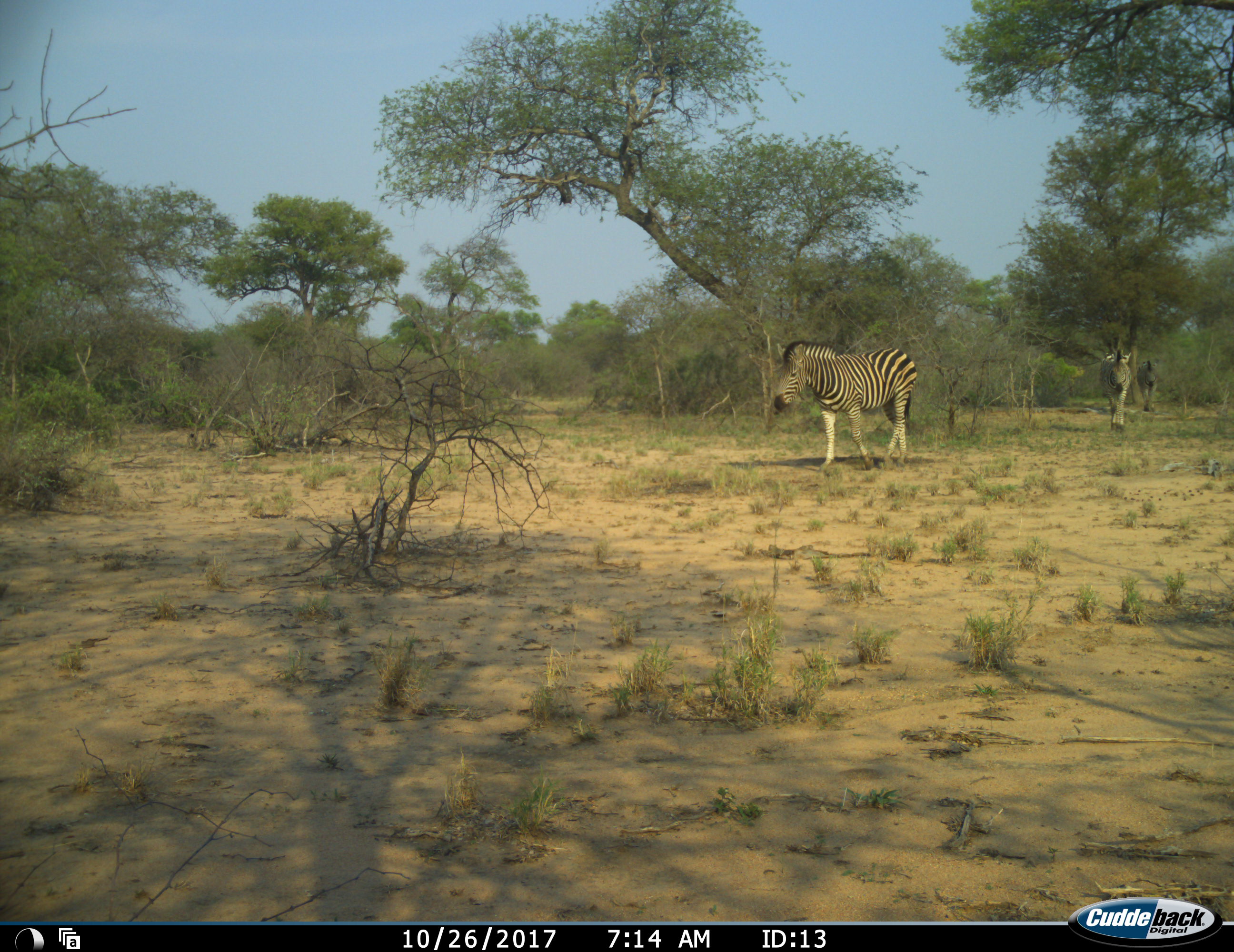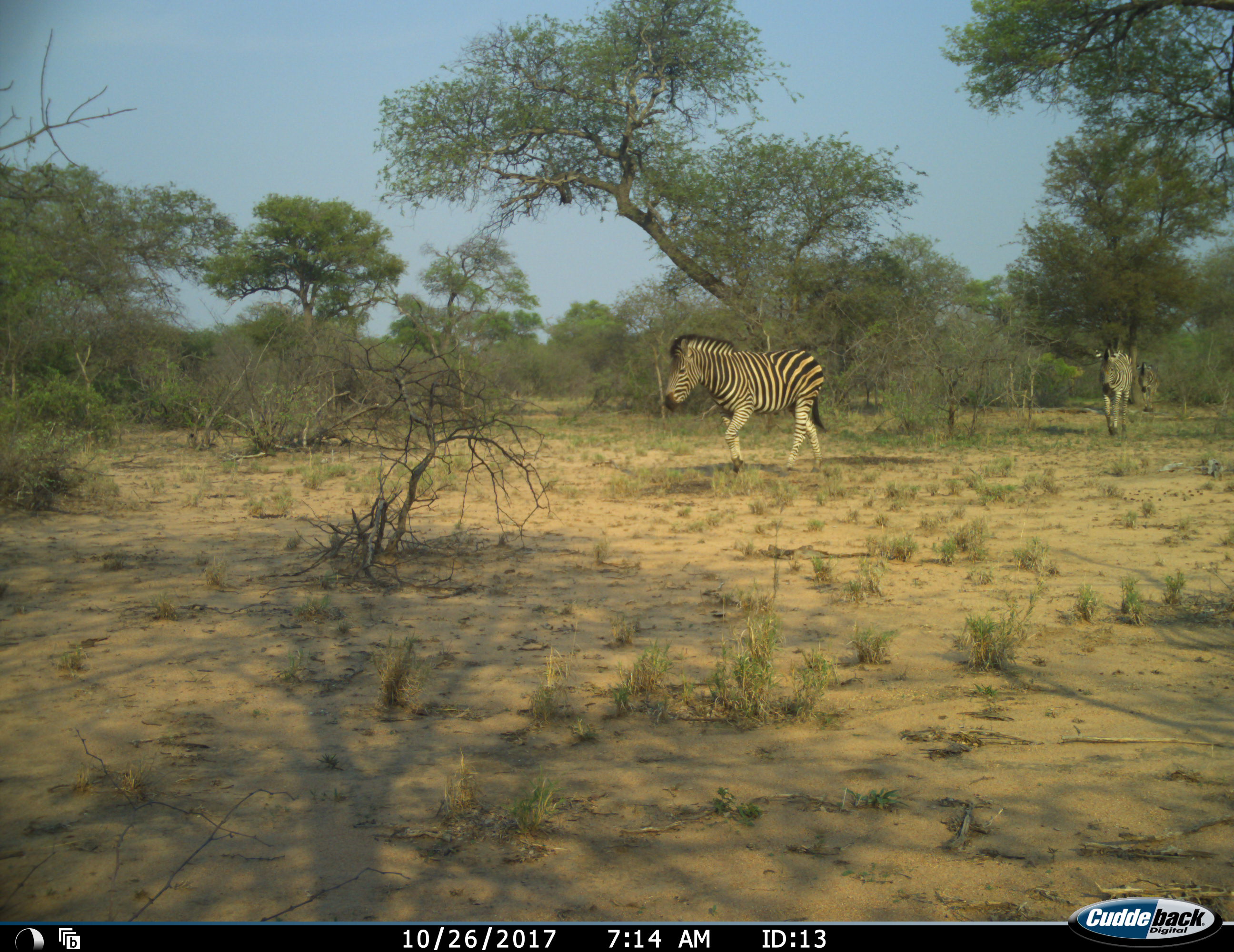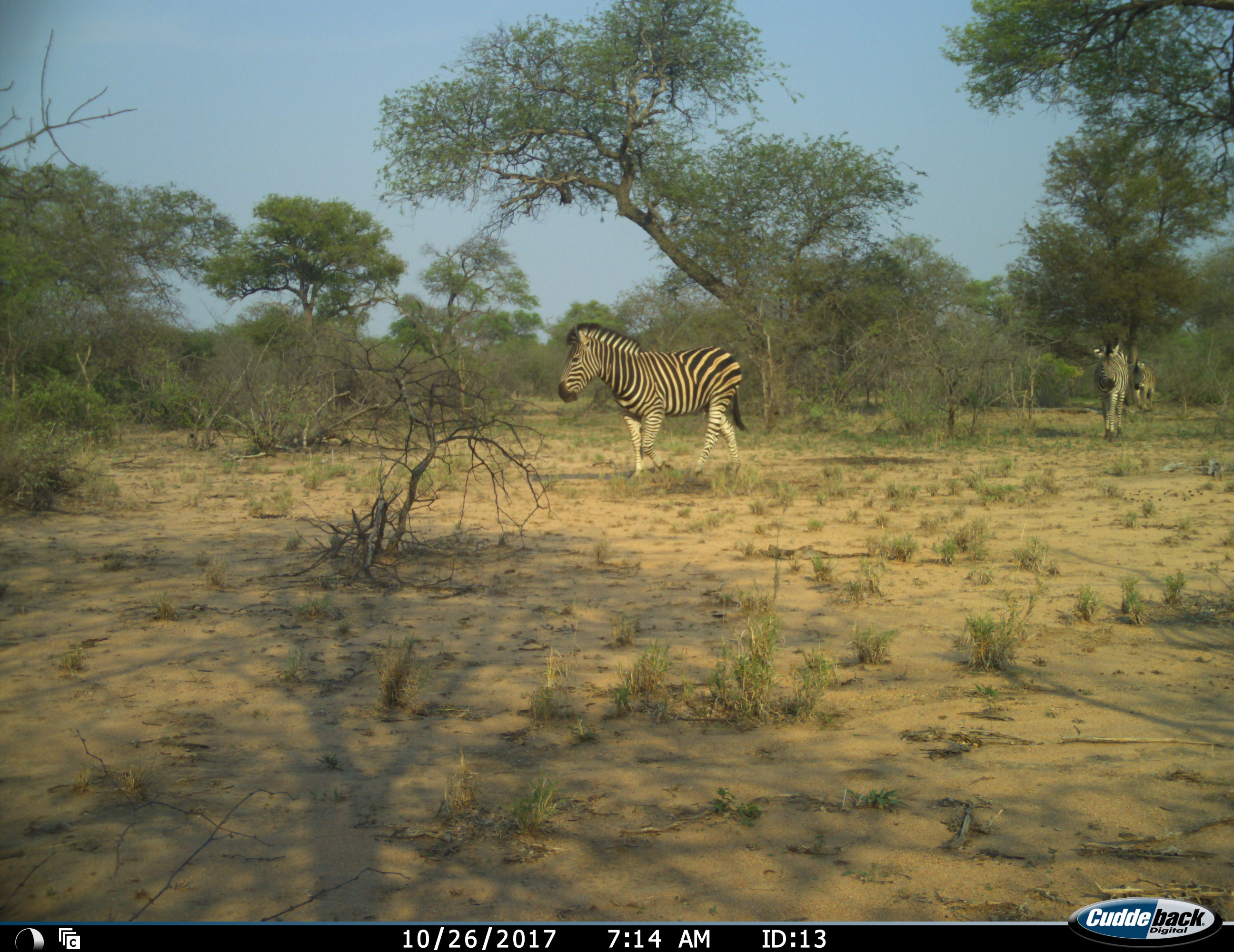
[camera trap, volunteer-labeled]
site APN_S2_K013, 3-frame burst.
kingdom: Animalia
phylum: Chordata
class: Mammalia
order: Perissodactyla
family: Equidae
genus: Equus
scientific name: Equus quagga burchellii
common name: burchell's zebra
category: zebraburchells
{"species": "zebraburchells (burchell's zebra) (Equus quagga burchellii)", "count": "3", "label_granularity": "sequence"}